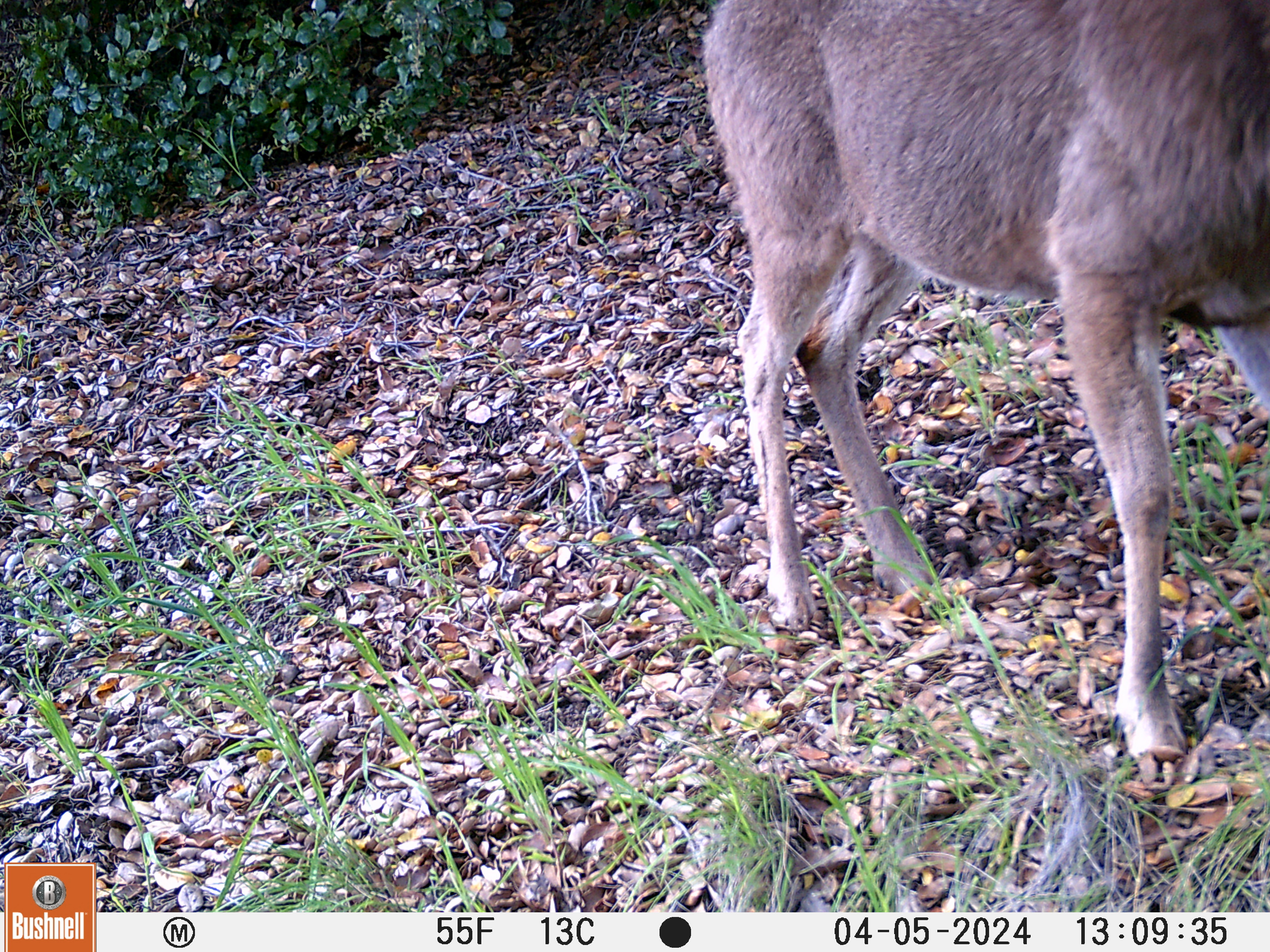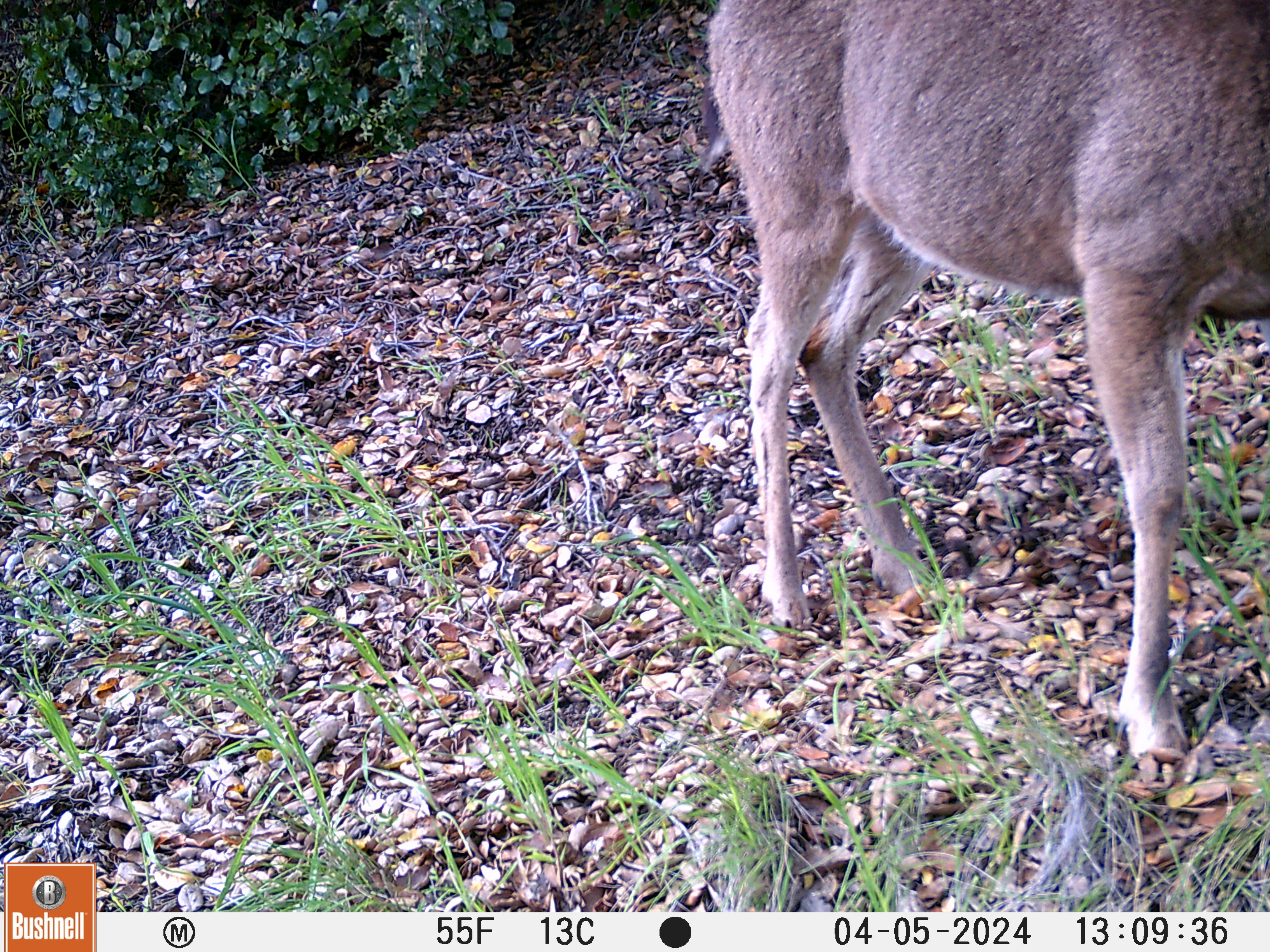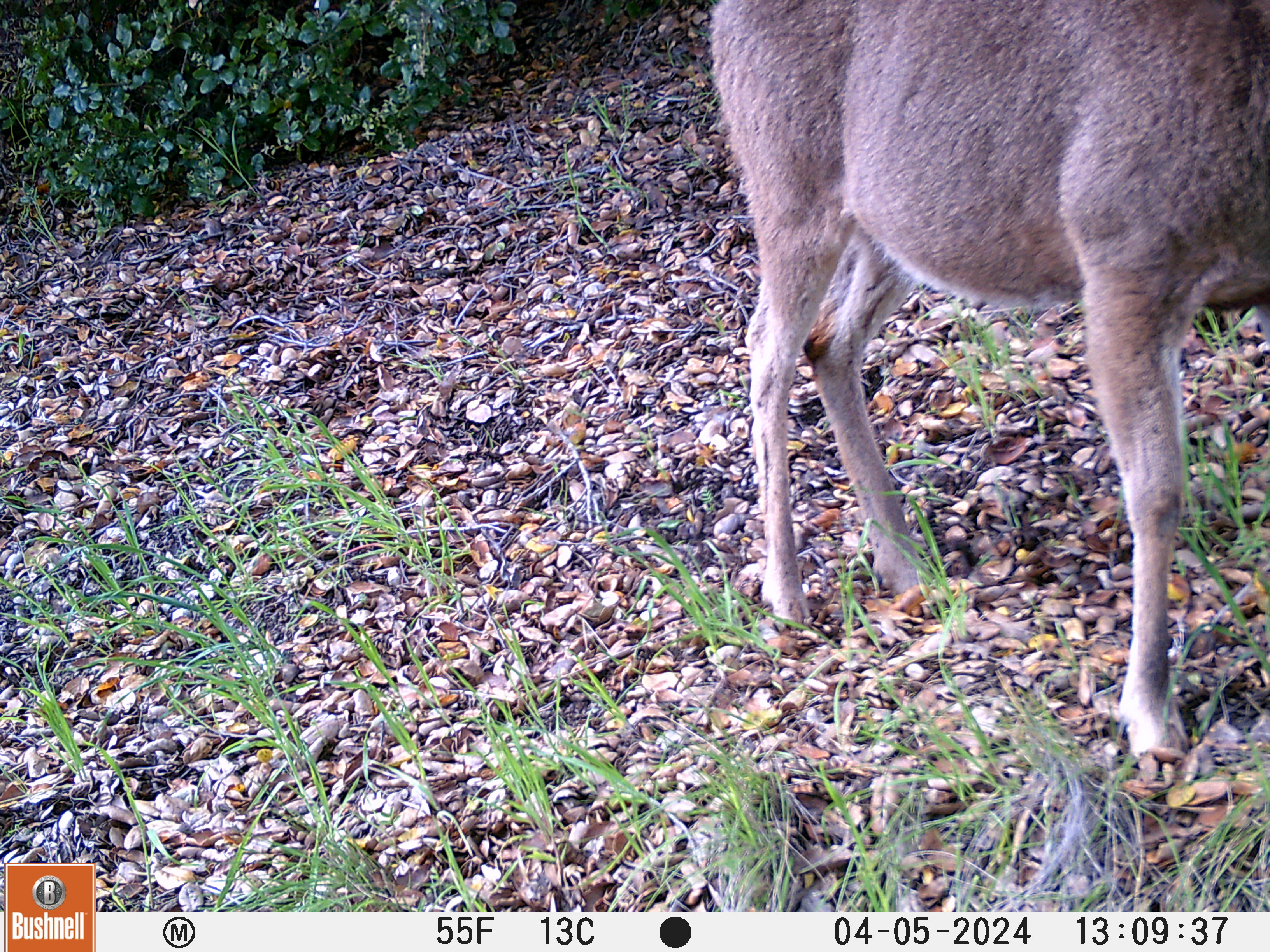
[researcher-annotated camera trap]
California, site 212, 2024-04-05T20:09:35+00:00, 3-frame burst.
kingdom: Animalia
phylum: Chordata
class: Mammalia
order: Artiodactyla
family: Cervidae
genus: Odocoileus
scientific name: Odocoileus hemionus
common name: mule deer